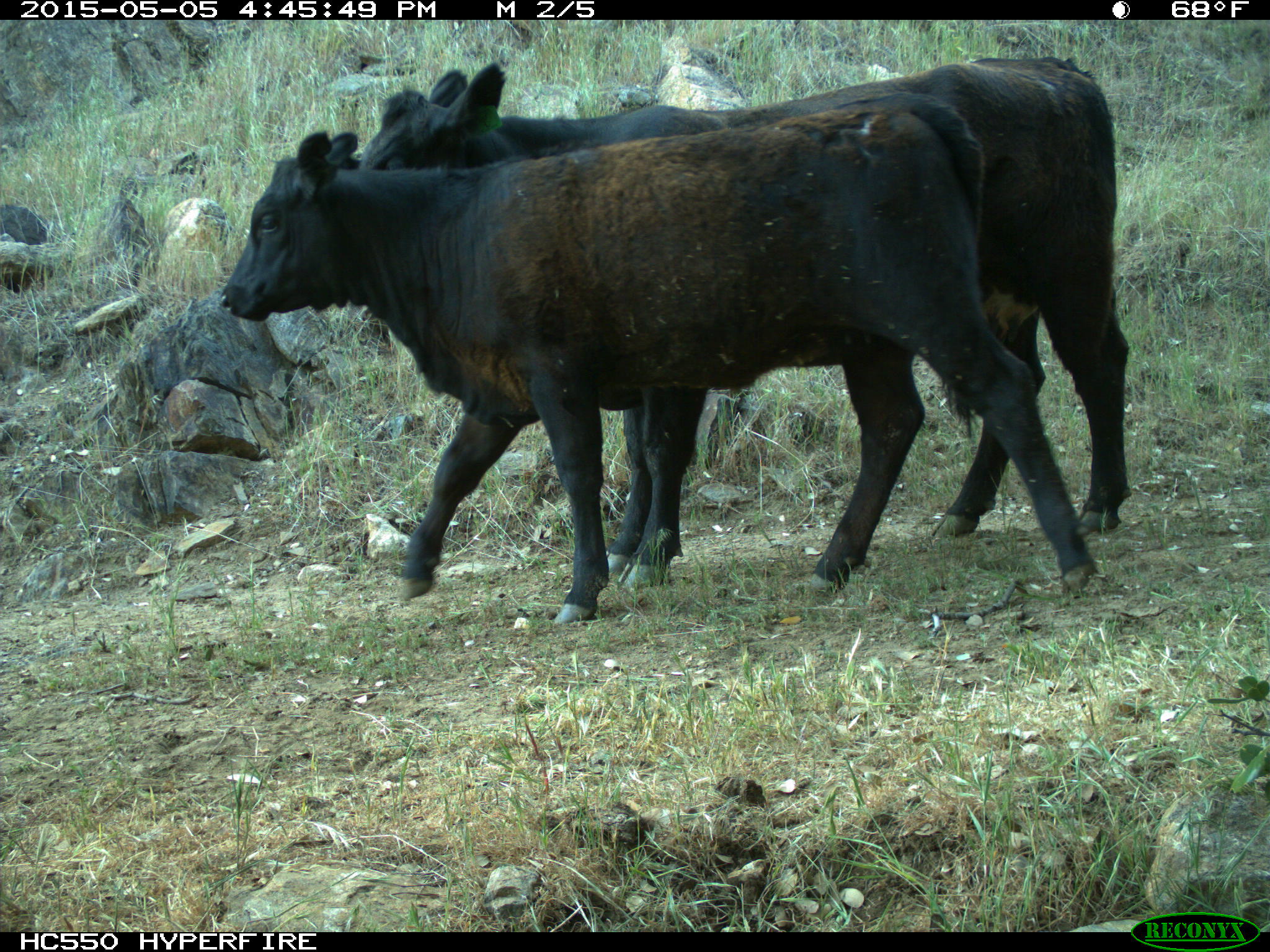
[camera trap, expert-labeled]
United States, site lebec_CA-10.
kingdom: Animalia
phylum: Chordata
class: Mammalia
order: Artiodactyla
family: Bovidae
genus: Bos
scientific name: Bos taurus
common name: domestic cow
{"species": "Bos taurus (domestic cow)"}